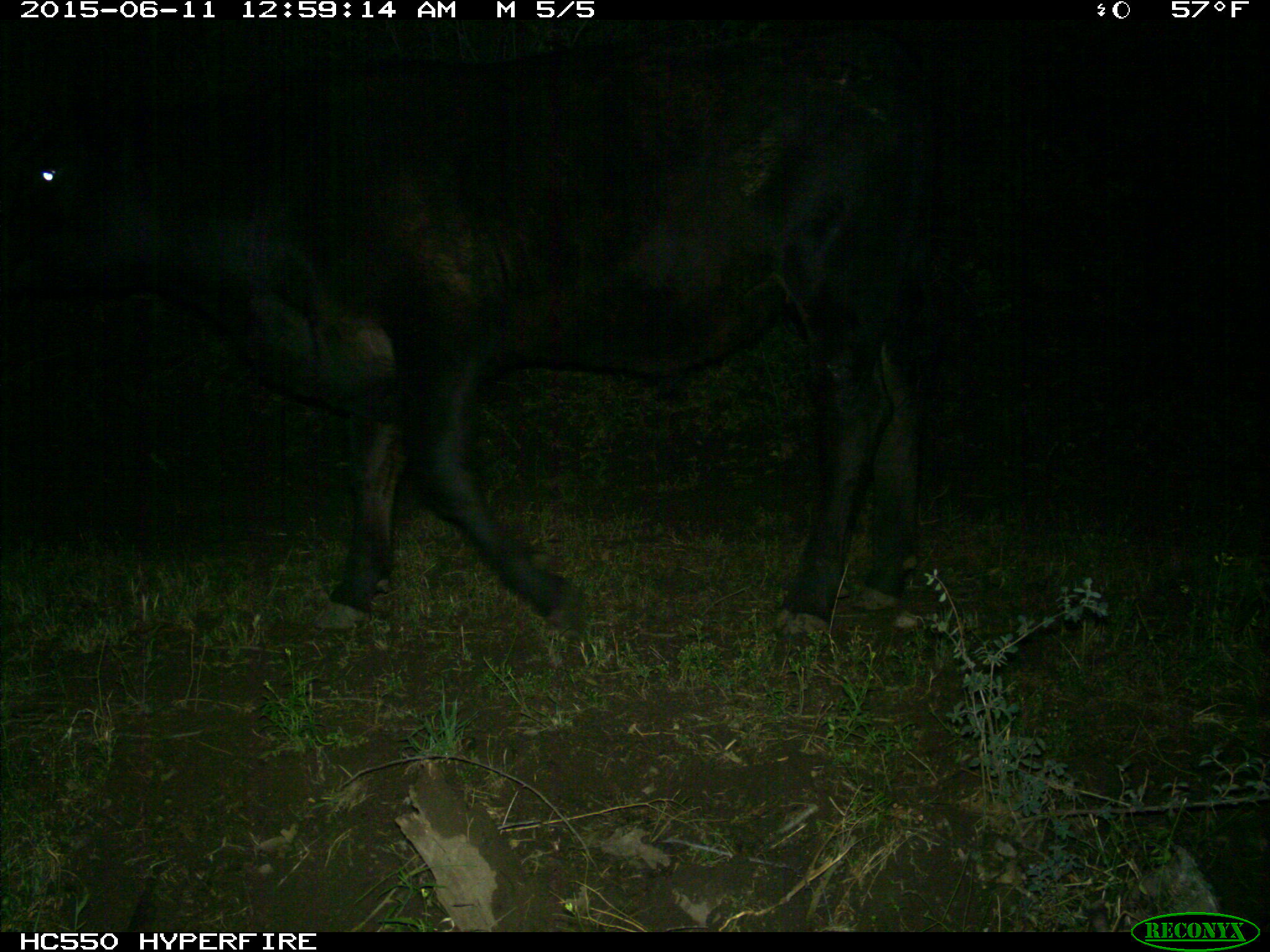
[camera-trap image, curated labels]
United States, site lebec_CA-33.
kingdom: Animalia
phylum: Chordata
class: Mammalia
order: Artiodactyla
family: Bovidae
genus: Bos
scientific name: Bos taurus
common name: domestic cow